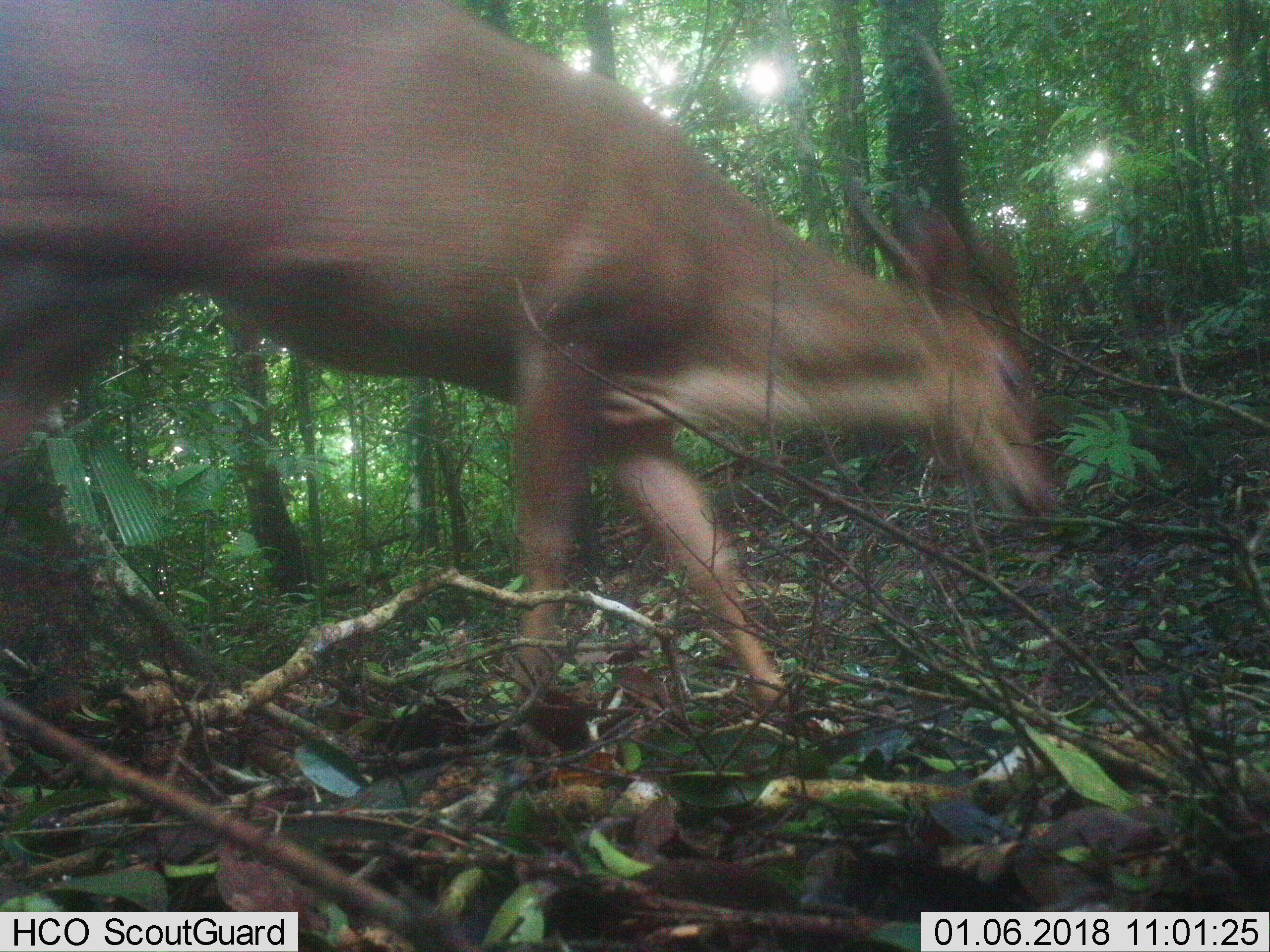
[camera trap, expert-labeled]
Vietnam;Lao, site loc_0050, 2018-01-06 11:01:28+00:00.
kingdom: Animalia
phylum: Chordata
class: Mammalia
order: Artiodactyla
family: Cervidae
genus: Muntiacus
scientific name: Muntiacus vuquangensis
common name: large-antlered muntjac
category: large antlered muntjac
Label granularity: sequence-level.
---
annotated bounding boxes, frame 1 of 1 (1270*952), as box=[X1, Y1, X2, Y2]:
large antlered muntjac: box=[0, 0, 1050, 710]